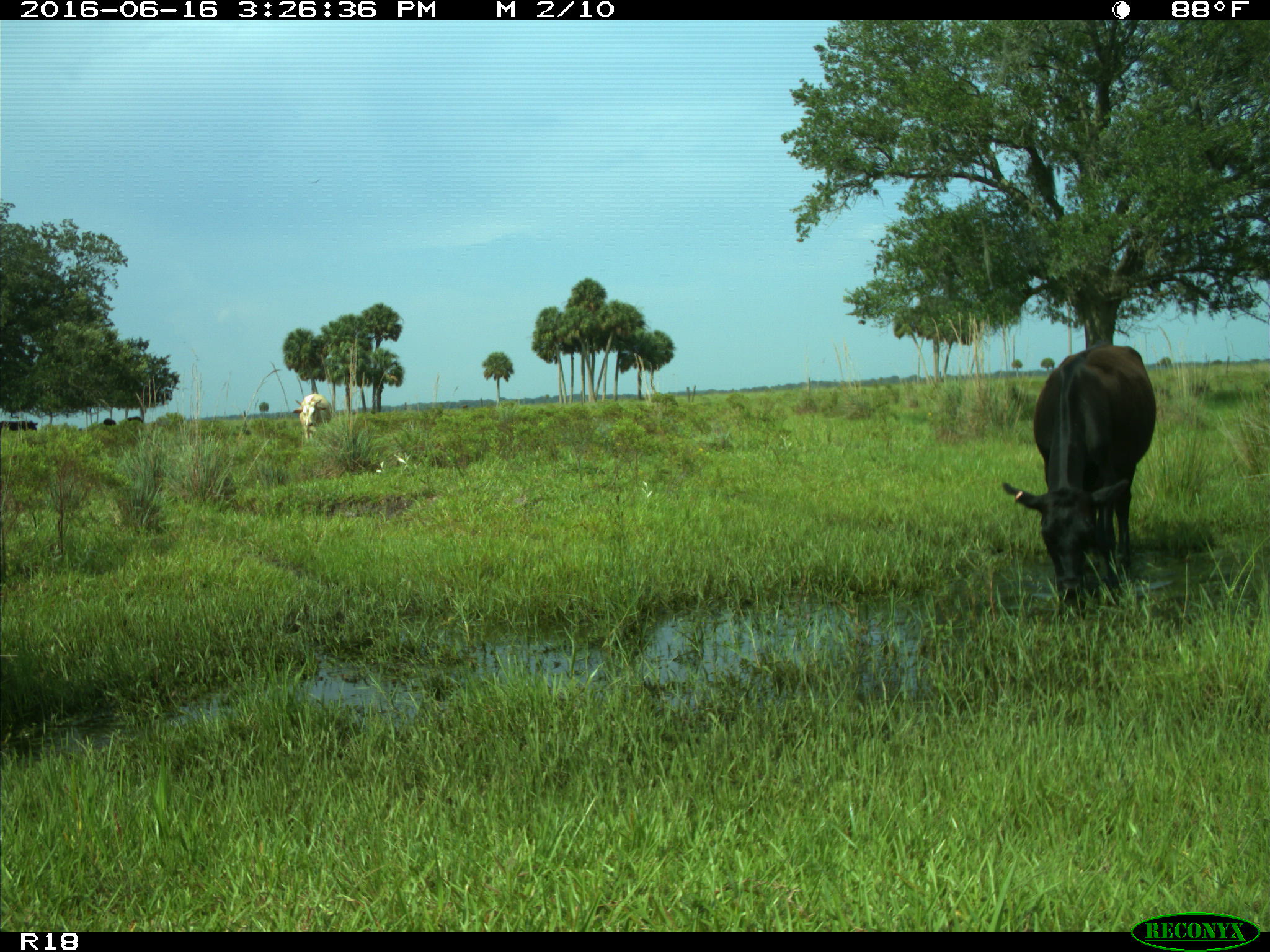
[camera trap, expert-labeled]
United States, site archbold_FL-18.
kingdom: Animalia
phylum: Chordata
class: Mammalia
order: Artiodactyla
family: Bovidae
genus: Bos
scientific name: Bos taurus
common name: domestic cow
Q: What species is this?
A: Bos taurus (domestic cow).